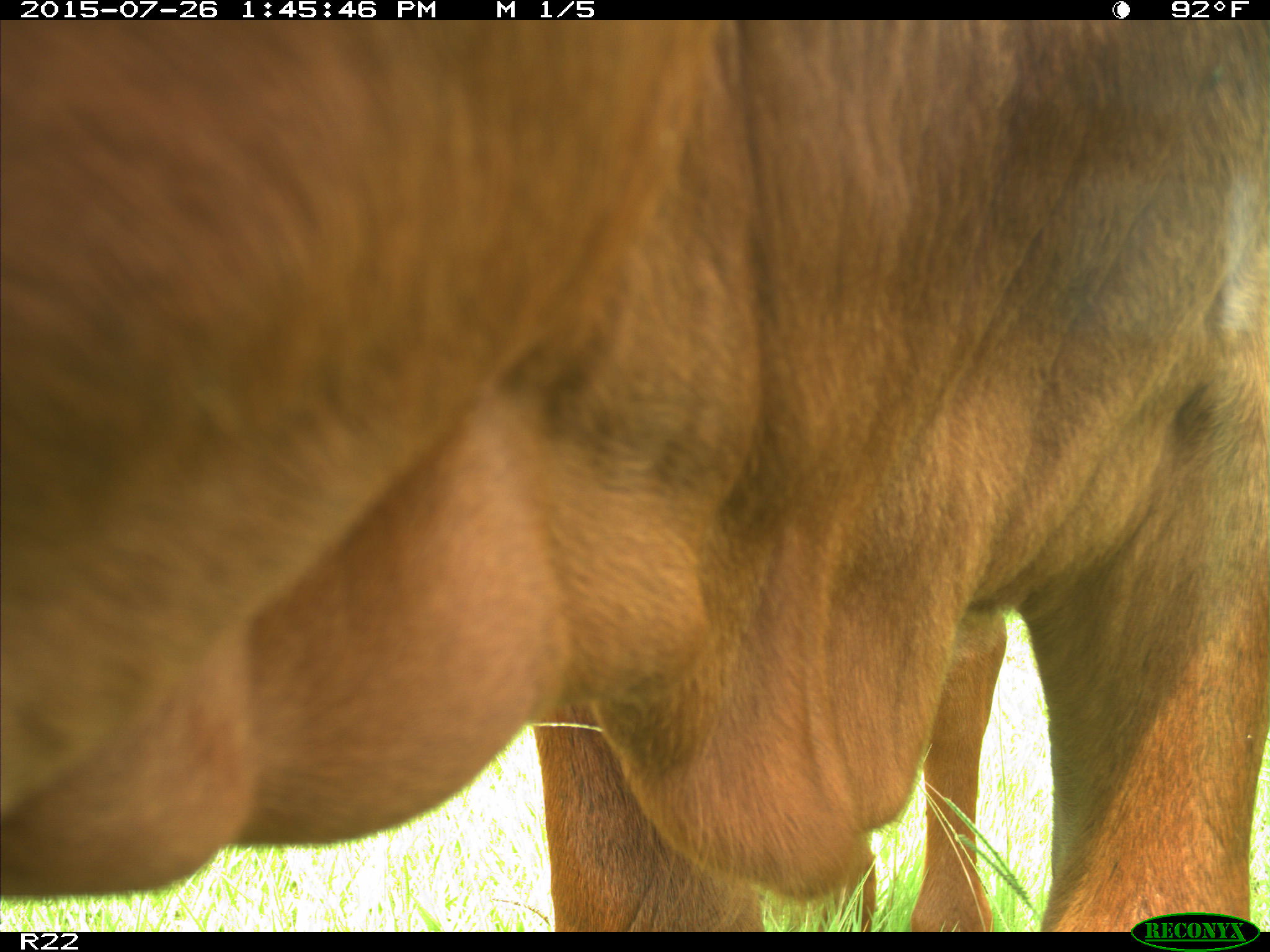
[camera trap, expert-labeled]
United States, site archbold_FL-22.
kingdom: Animalia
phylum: Chordata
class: Mammalia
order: Artiodactyla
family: Bovidae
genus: Bos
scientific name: Bos taurus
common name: domestic cow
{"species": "Bos taurus (domestic cow)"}